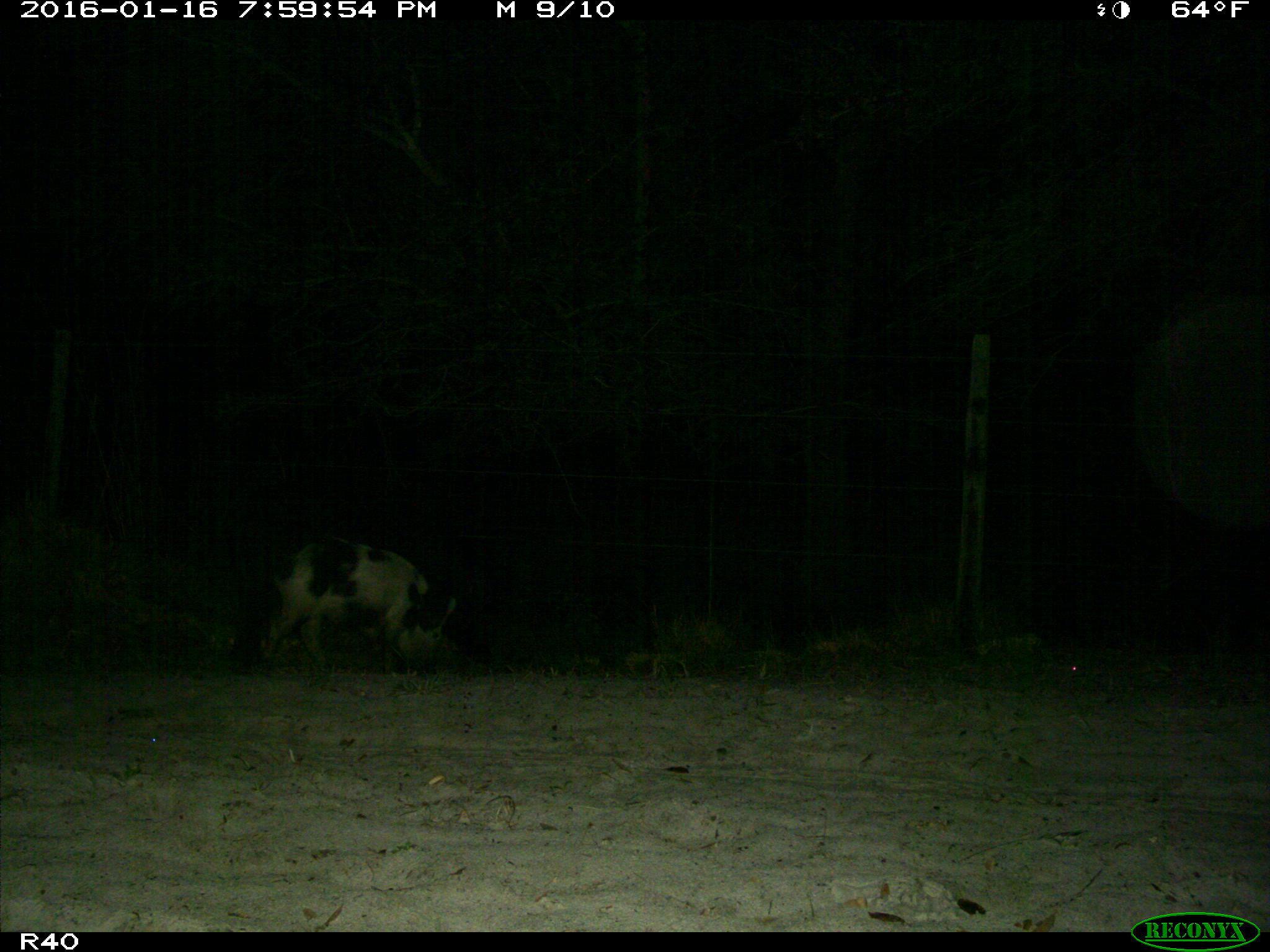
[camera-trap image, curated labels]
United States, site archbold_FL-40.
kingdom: Animalia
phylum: Chordata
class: Mammalia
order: Artiodactyla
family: Suidae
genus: Sus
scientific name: Sus scrofa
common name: wild boar